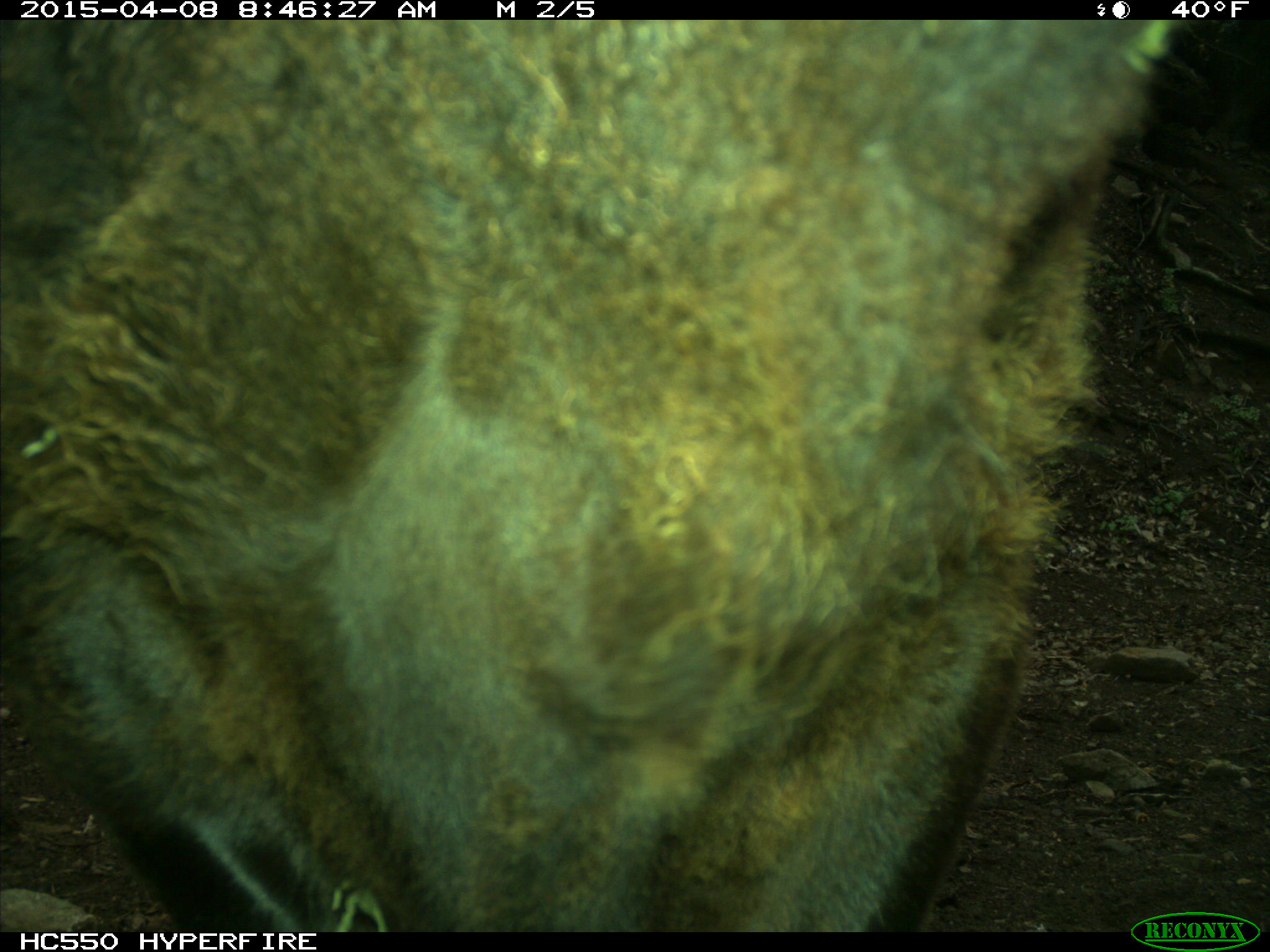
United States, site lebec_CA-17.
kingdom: Animalia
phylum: Chordata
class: Mammalia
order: Artiodactyla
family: Bovidae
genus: Bos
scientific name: Bos taurus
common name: domestic cow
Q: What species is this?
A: Bos taurus (domestic cow).